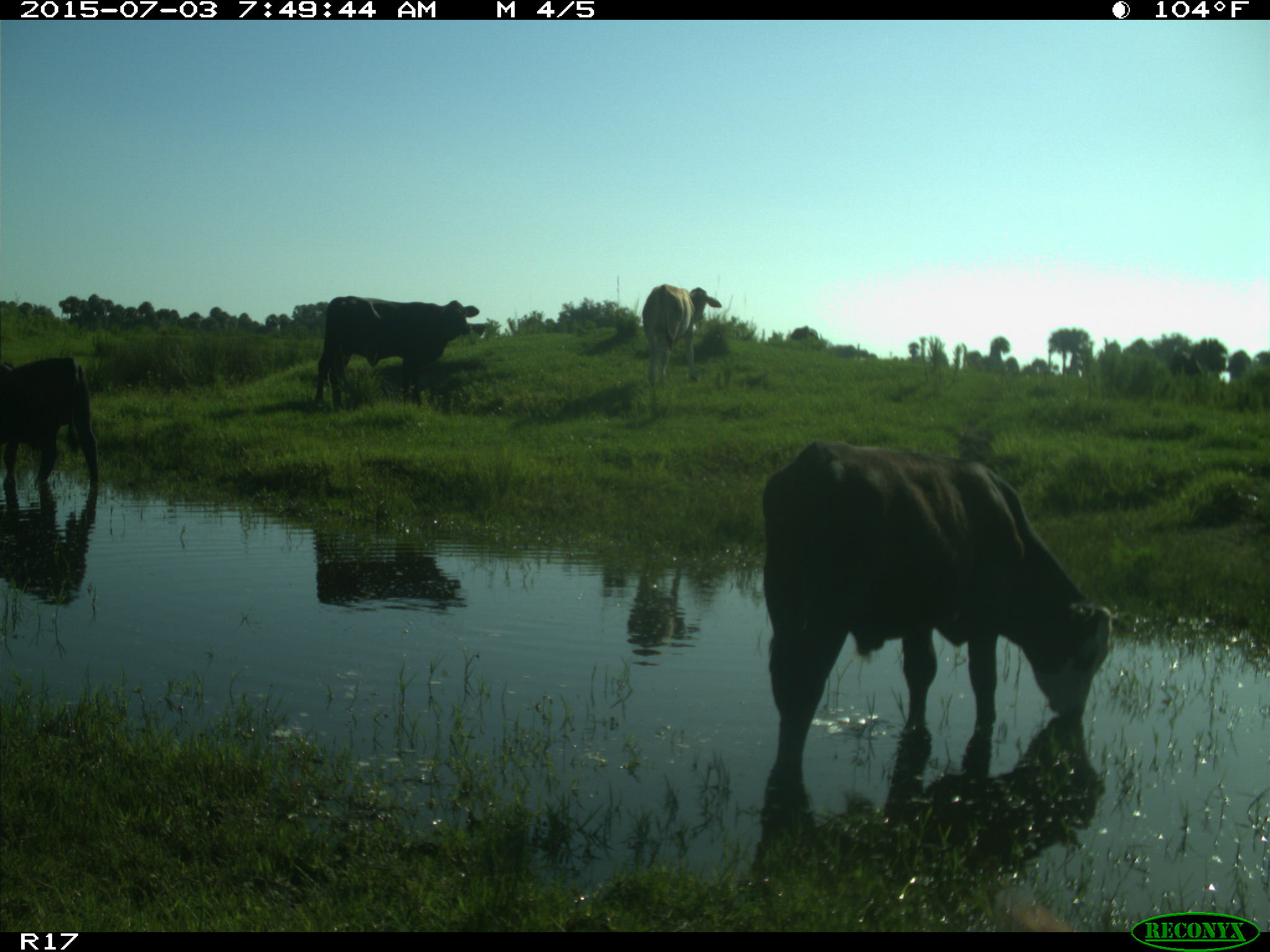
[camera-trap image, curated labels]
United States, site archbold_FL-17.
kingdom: Animalia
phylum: Chordata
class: Mammalia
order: Artiodactyla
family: Bovidae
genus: Bos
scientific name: Bos taurus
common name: domestic cow